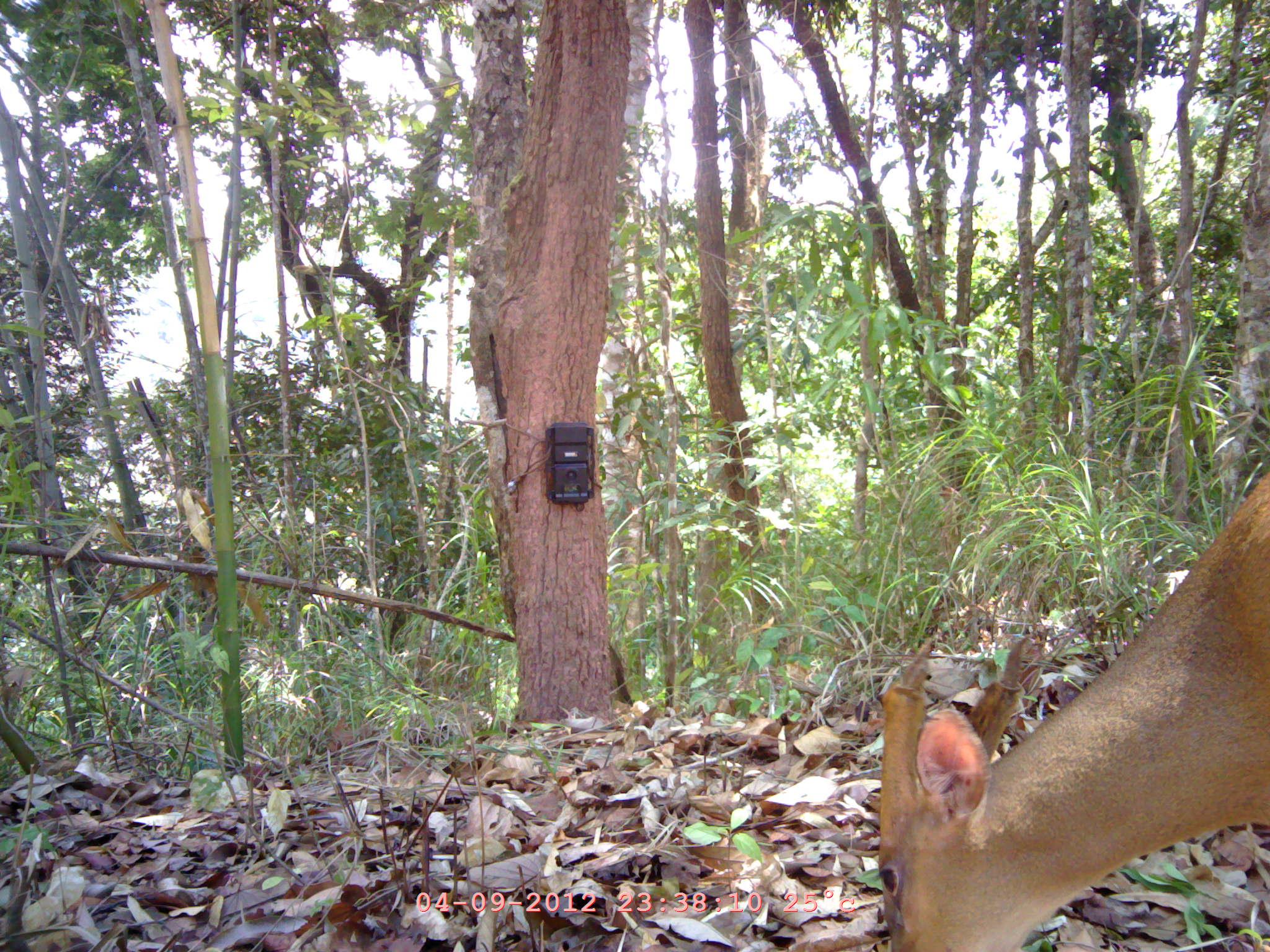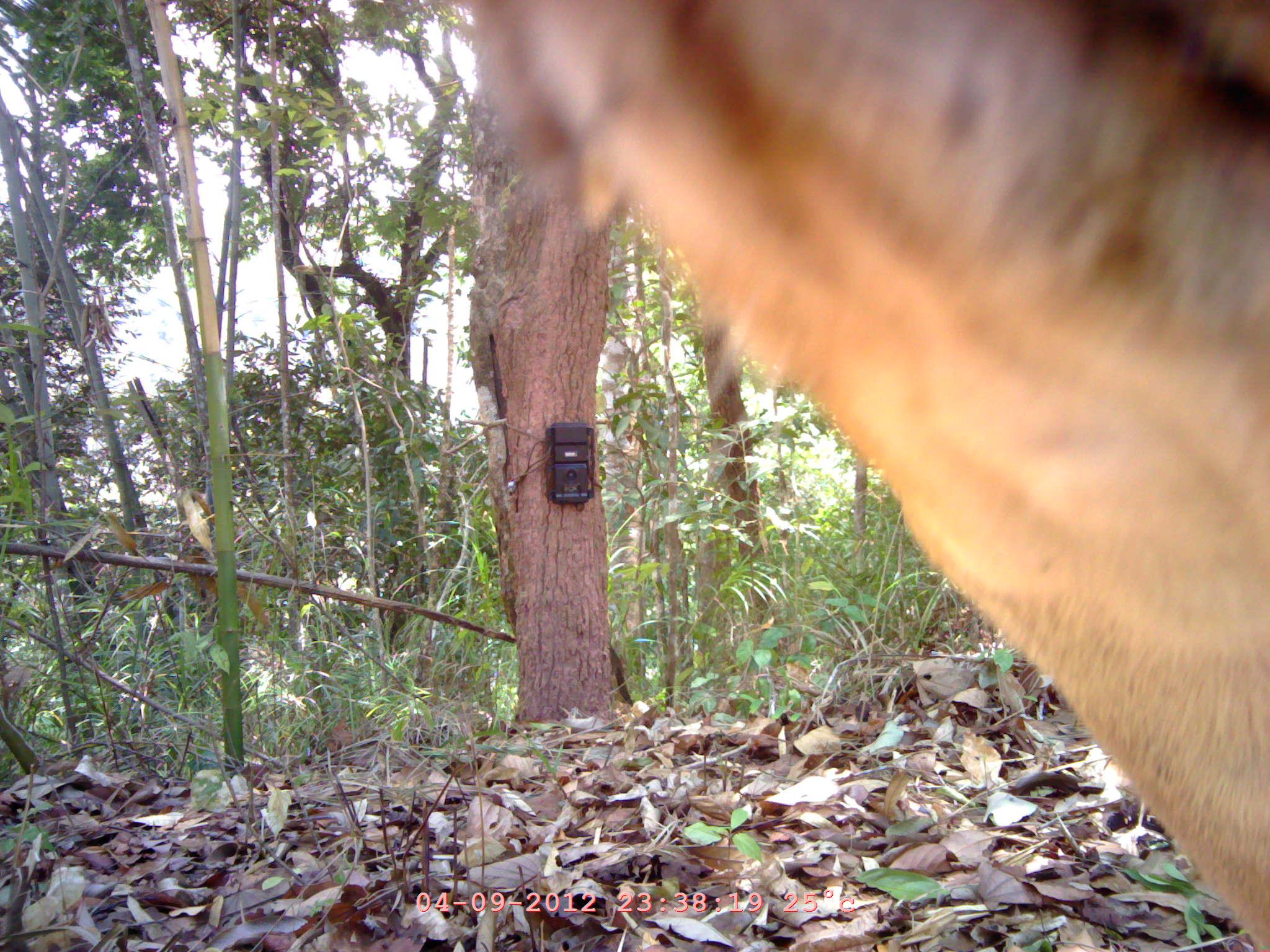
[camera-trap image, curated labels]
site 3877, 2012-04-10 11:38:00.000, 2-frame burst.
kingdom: Animalia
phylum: Chordata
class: Mammalia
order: Artiodactyla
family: Cervidae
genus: Muntiacus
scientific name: Muntiacus muntjak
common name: southern red muntjac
Muntiacus muntjak (southern red muntjac), count 1.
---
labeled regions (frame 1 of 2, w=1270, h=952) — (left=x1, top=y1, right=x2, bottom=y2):
muntiacus muntjak: (left=877, top=469, right=1270, bottom=950)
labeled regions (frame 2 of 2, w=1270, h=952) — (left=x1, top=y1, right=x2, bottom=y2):
muntiacus muntjak: (left=476, top=0, right=1270, bottom=952)